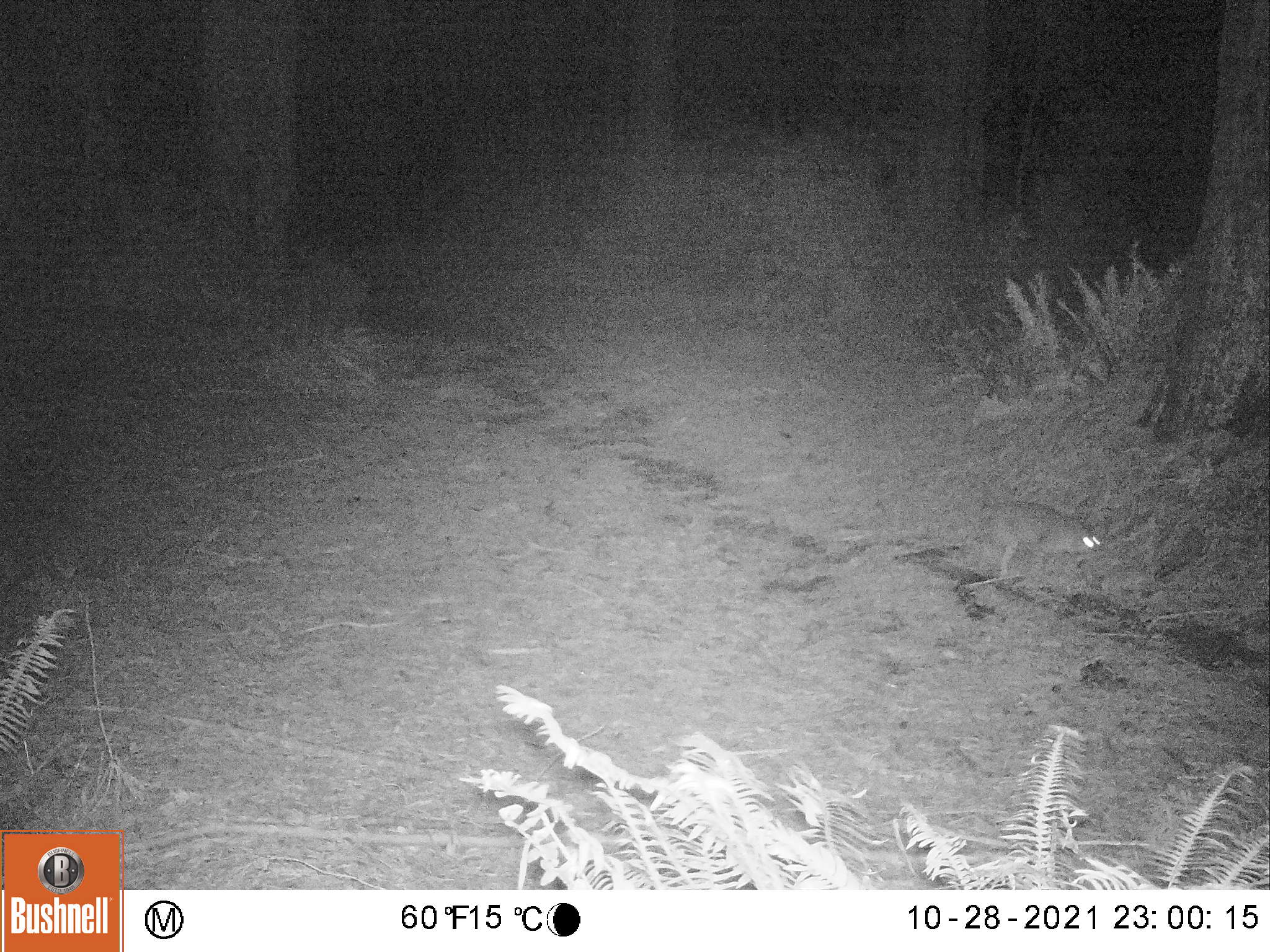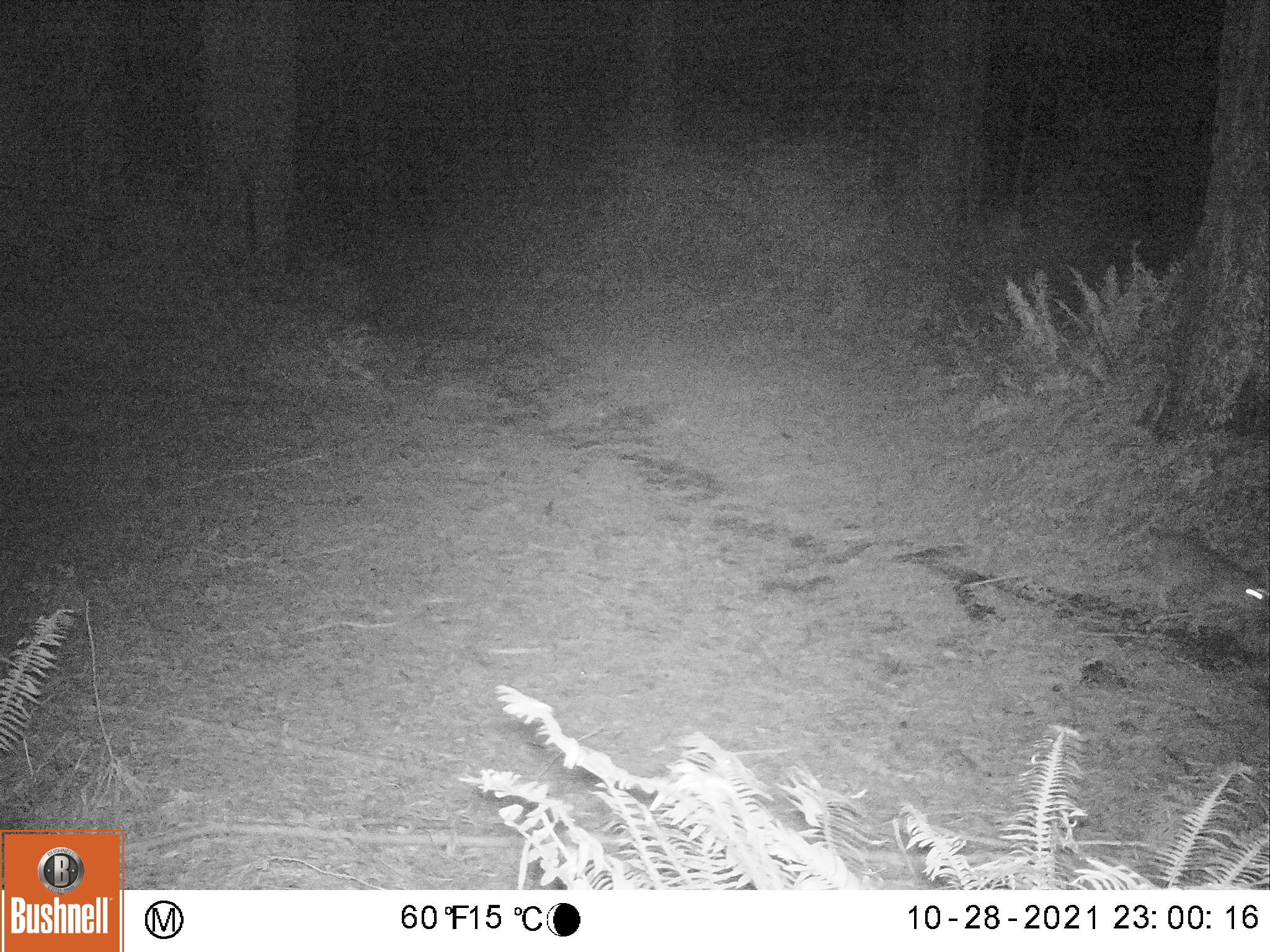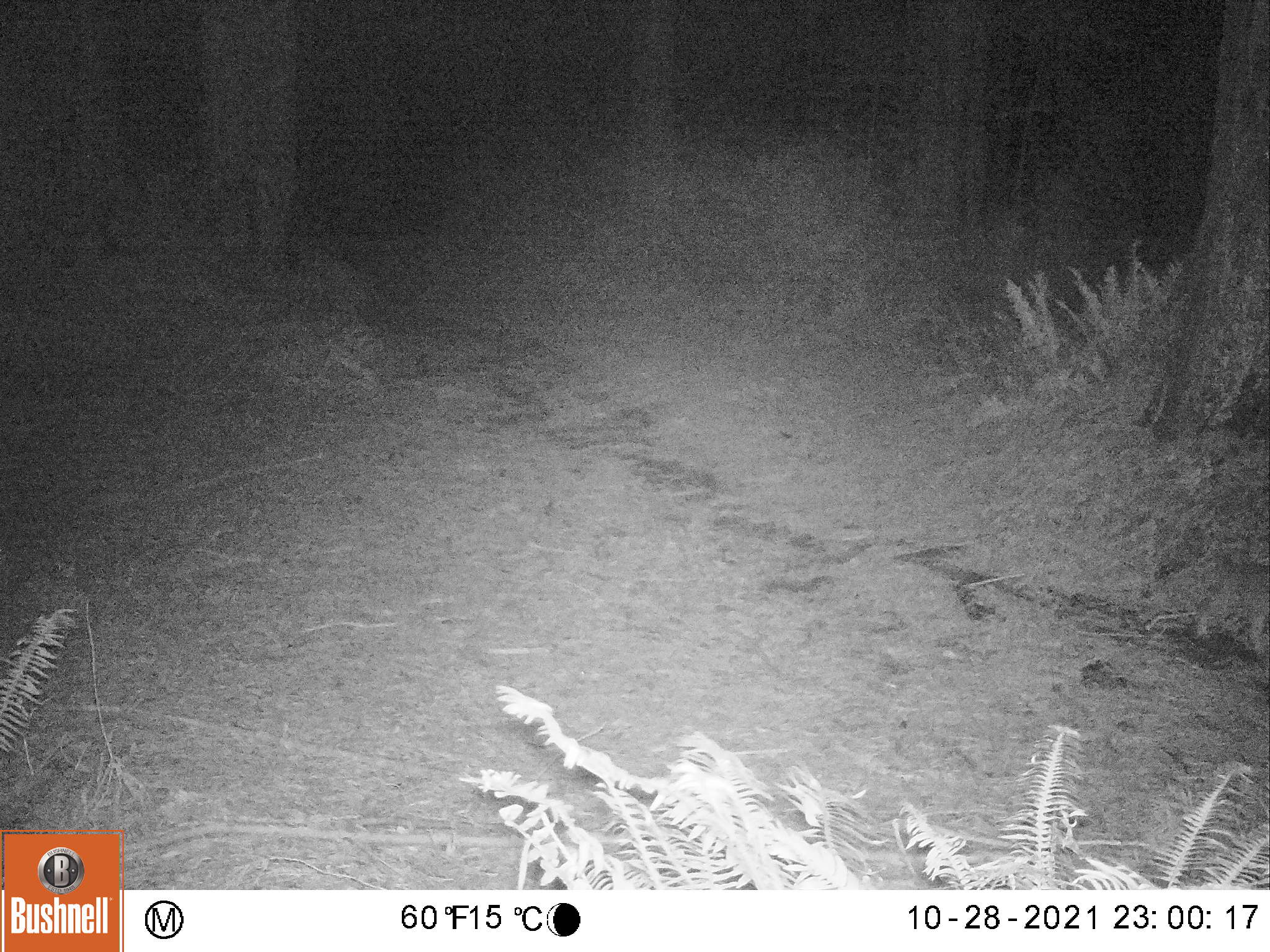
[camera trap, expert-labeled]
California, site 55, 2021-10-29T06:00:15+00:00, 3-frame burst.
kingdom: Animalia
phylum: Chordata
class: Mammalia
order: Carnivora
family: Canidae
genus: Urocyon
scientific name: Urocyon cinereoargenteus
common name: gray fox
Gray fox (Urocyon cinereoargenteus).